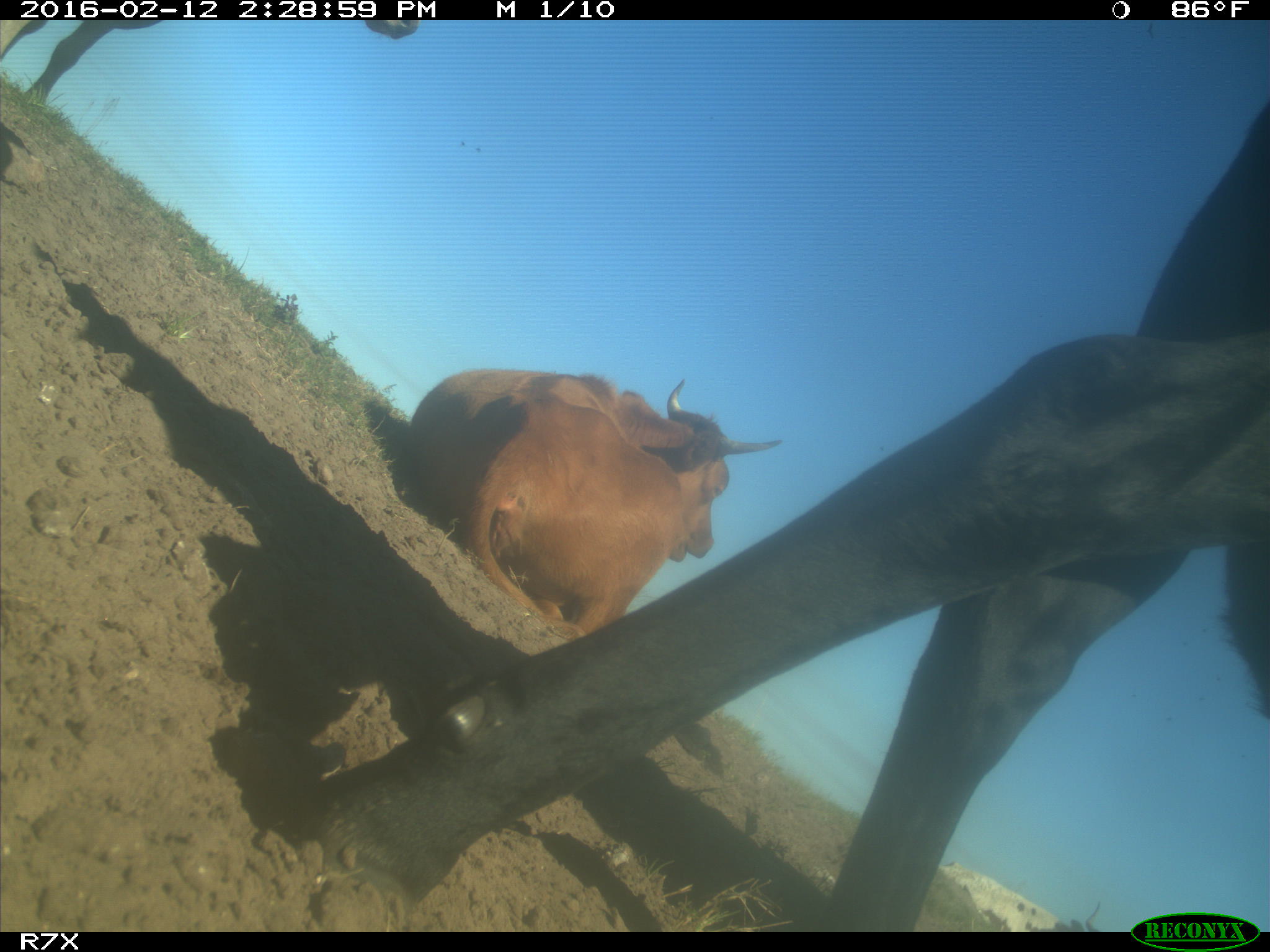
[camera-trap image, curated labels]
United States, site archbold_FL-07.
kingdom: Animalia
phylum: Chordata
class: Mammalia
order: Artiodactyla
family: Bovidae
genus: Bos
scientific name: Bos taurus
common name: domestic cow